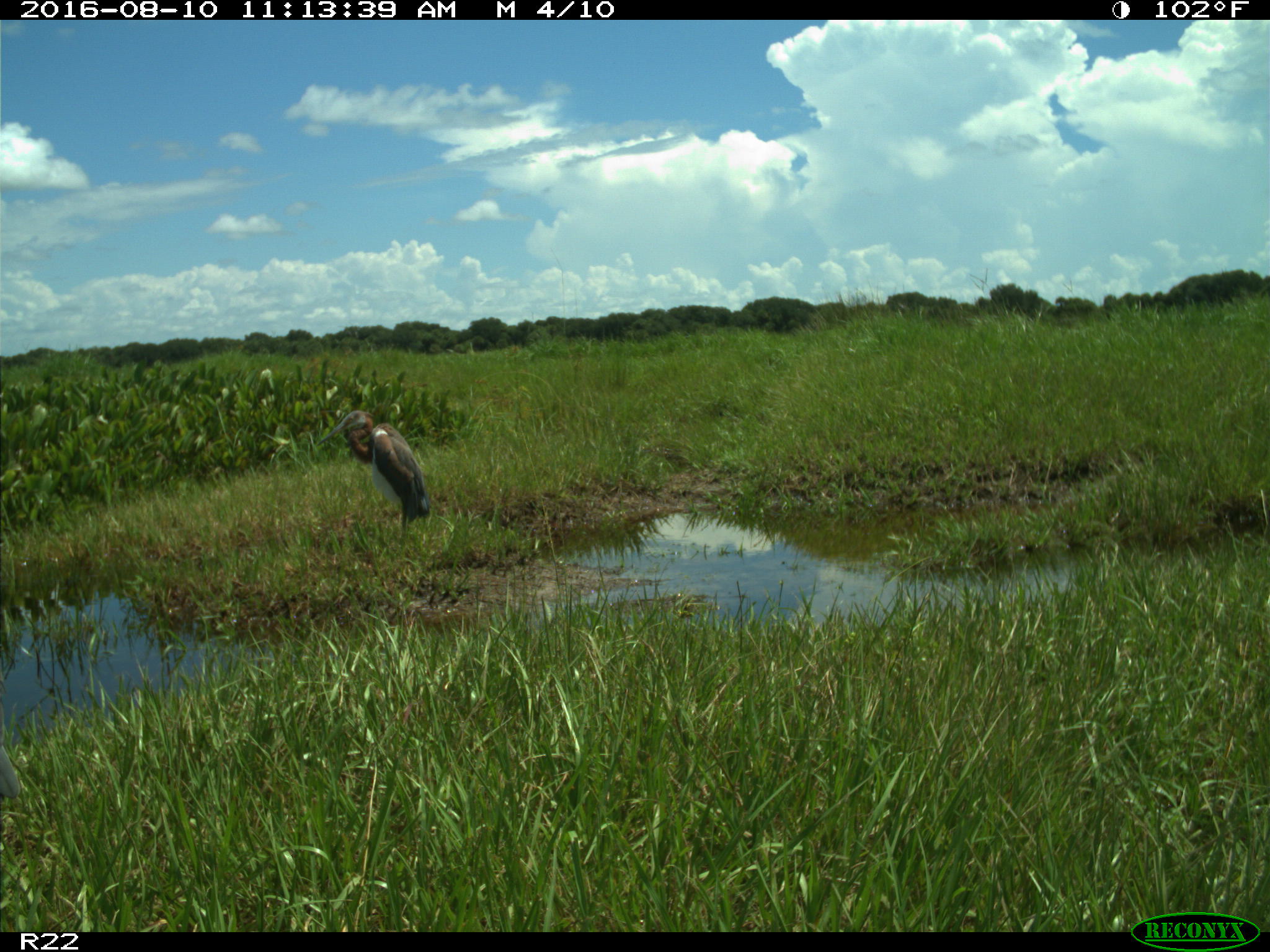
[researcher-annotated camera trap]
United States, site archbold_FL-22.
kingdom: Animalia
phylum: Chordata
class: Aves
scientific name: Aves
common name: birds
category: unidentified bird